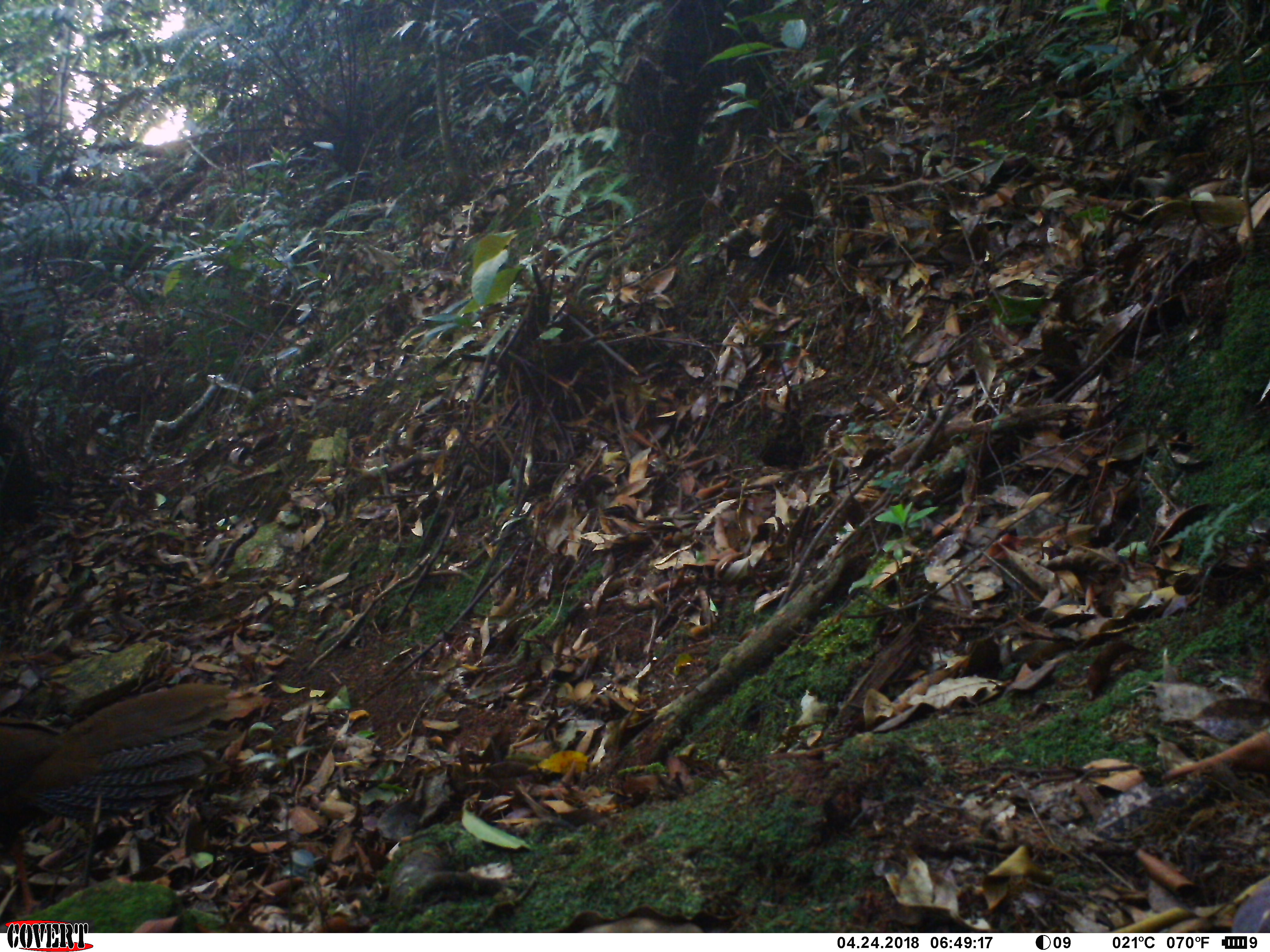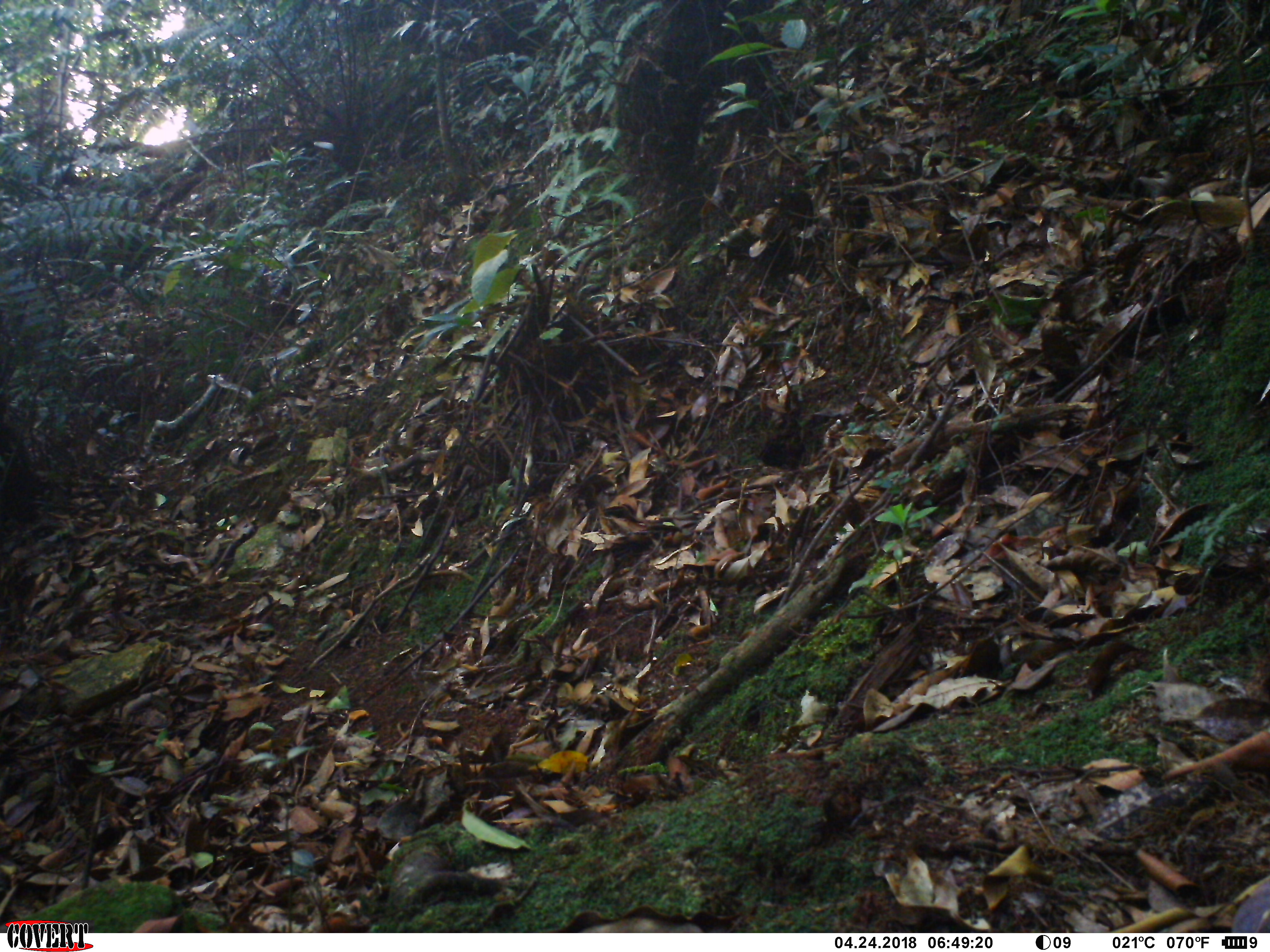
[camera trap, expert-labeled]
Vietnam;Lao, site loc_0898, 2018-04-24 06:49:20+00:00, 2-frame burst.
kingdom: Animalia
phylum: Chordata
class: Aves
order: Galliformes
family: Phasianidae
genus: Lophura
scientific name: Lophura nycthemera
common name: silver pheasant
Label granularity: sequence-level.